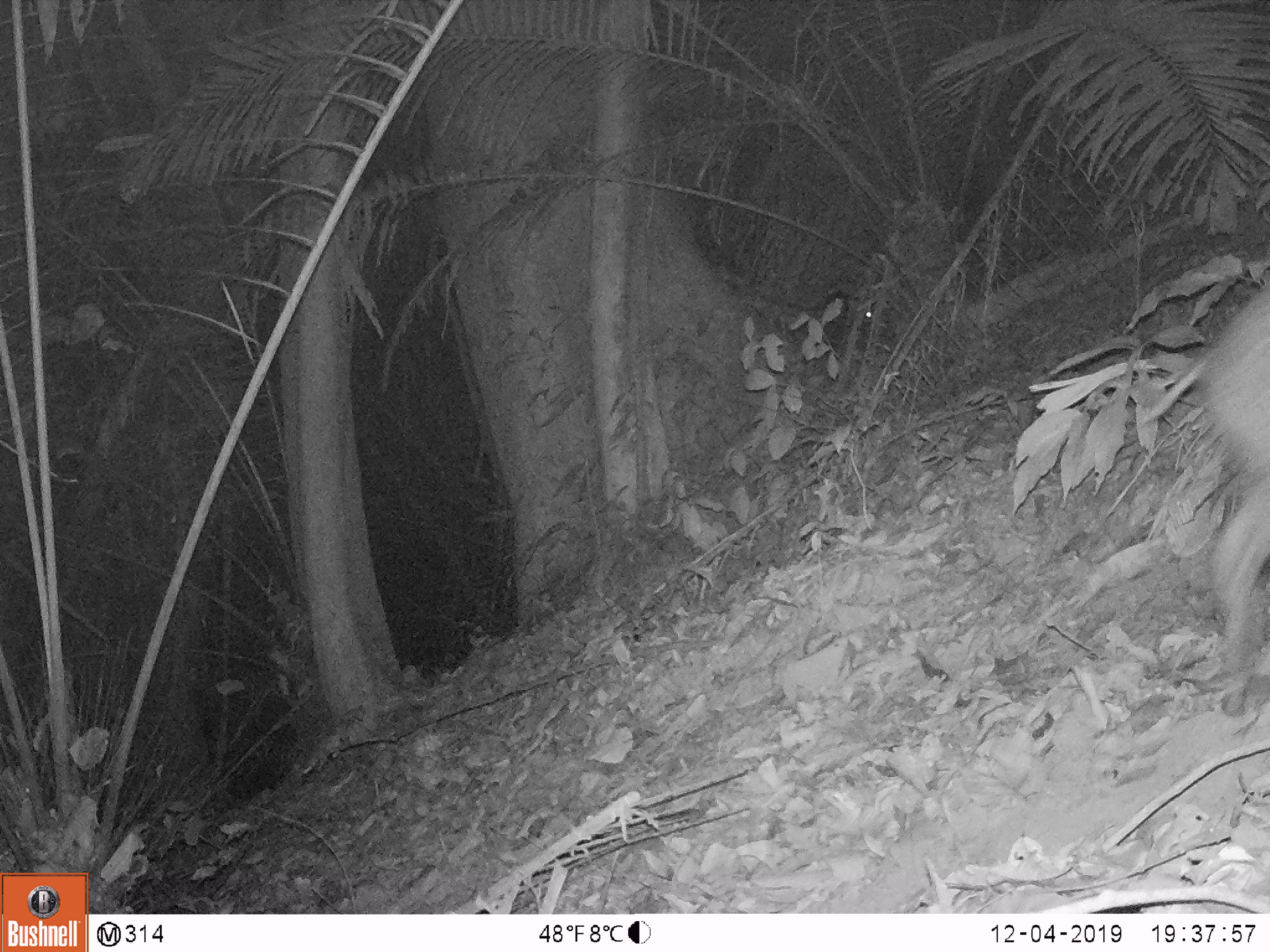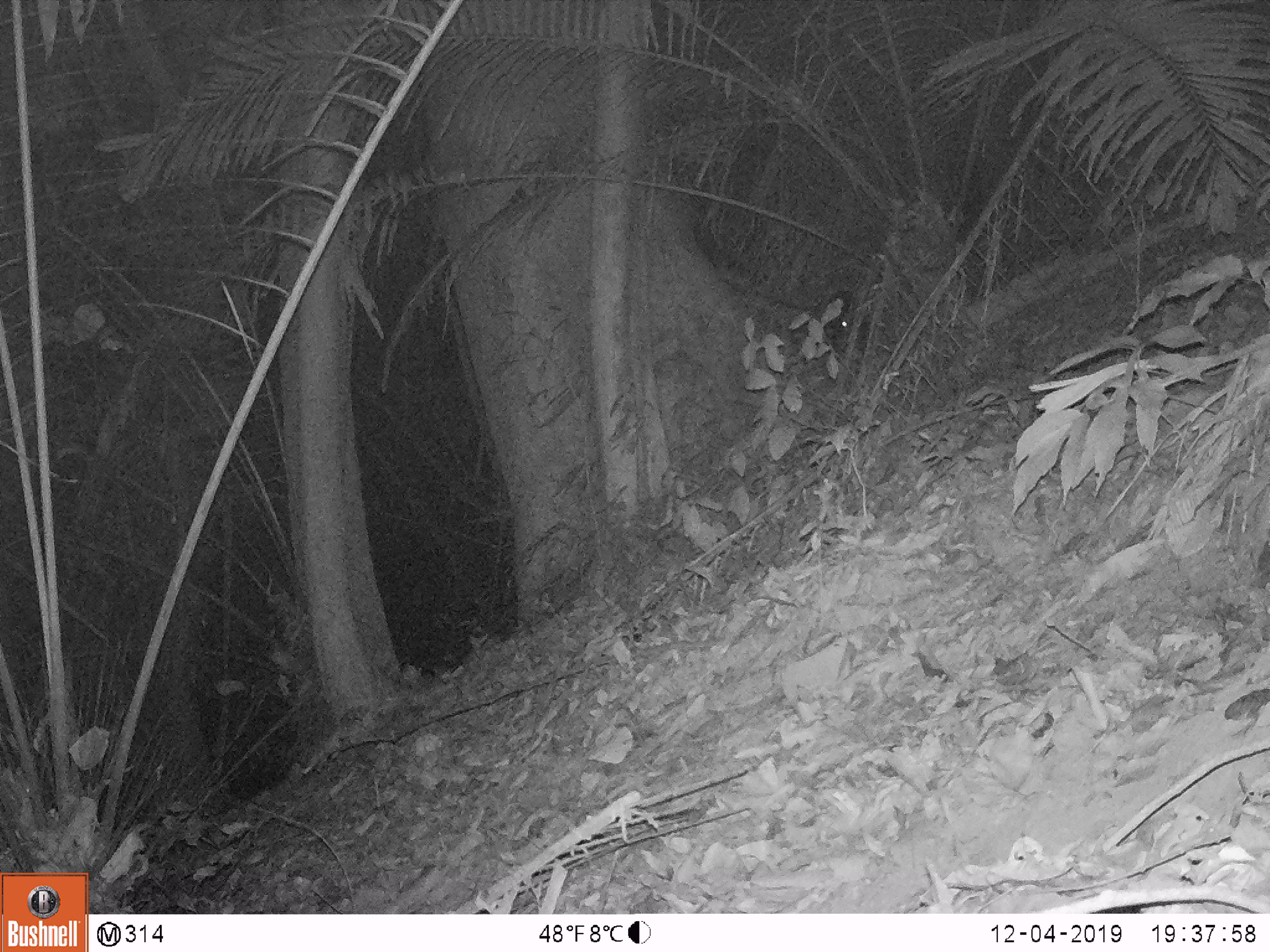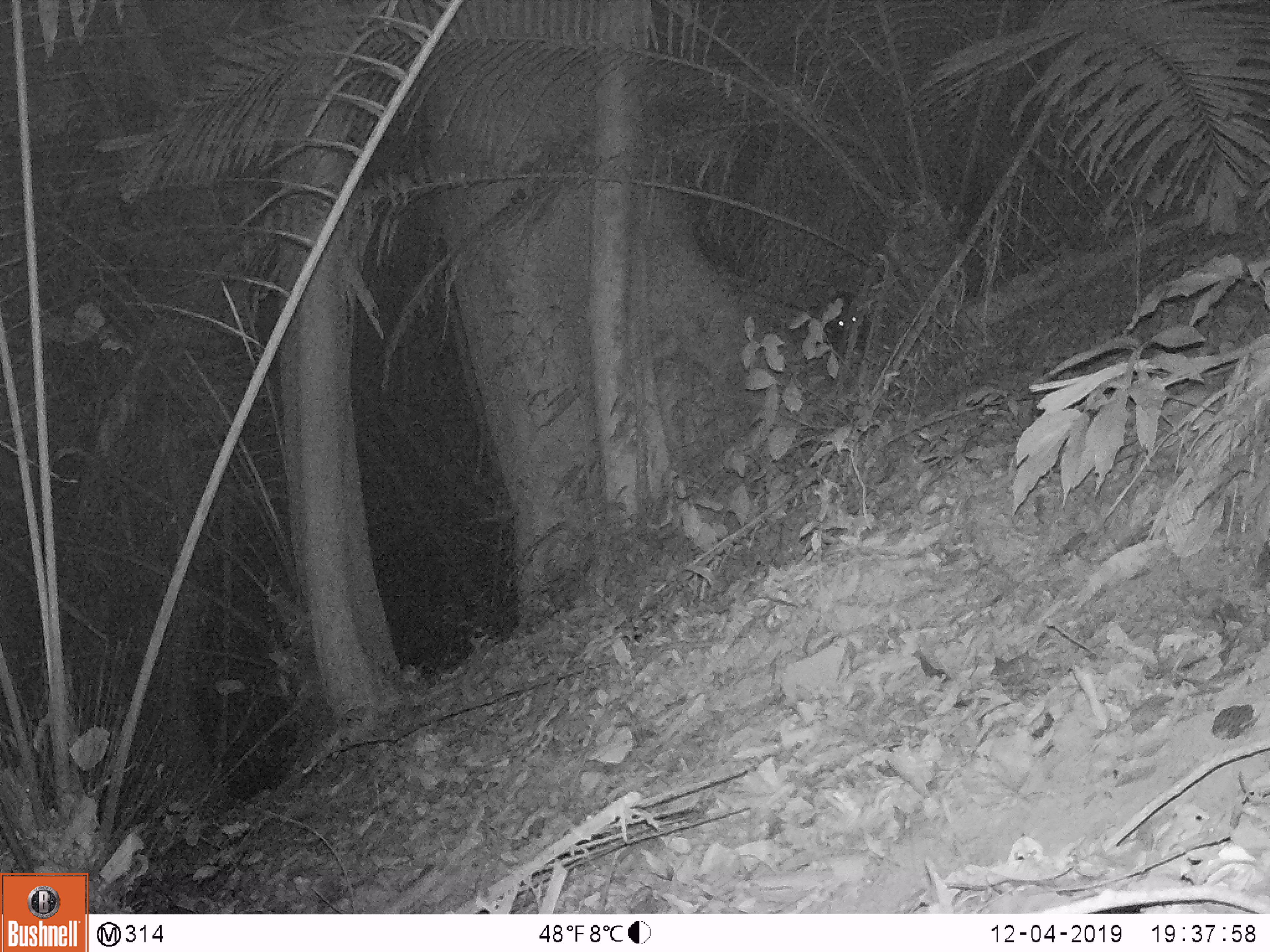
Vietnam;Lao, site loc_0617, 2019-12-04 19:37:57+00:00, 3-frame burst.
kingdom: Animalia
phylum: Chordata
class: Mammalia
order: Artiodactyla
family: Suidae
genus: Sus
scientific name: Sus scrofa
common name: eurasian wild pig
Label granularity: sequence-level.